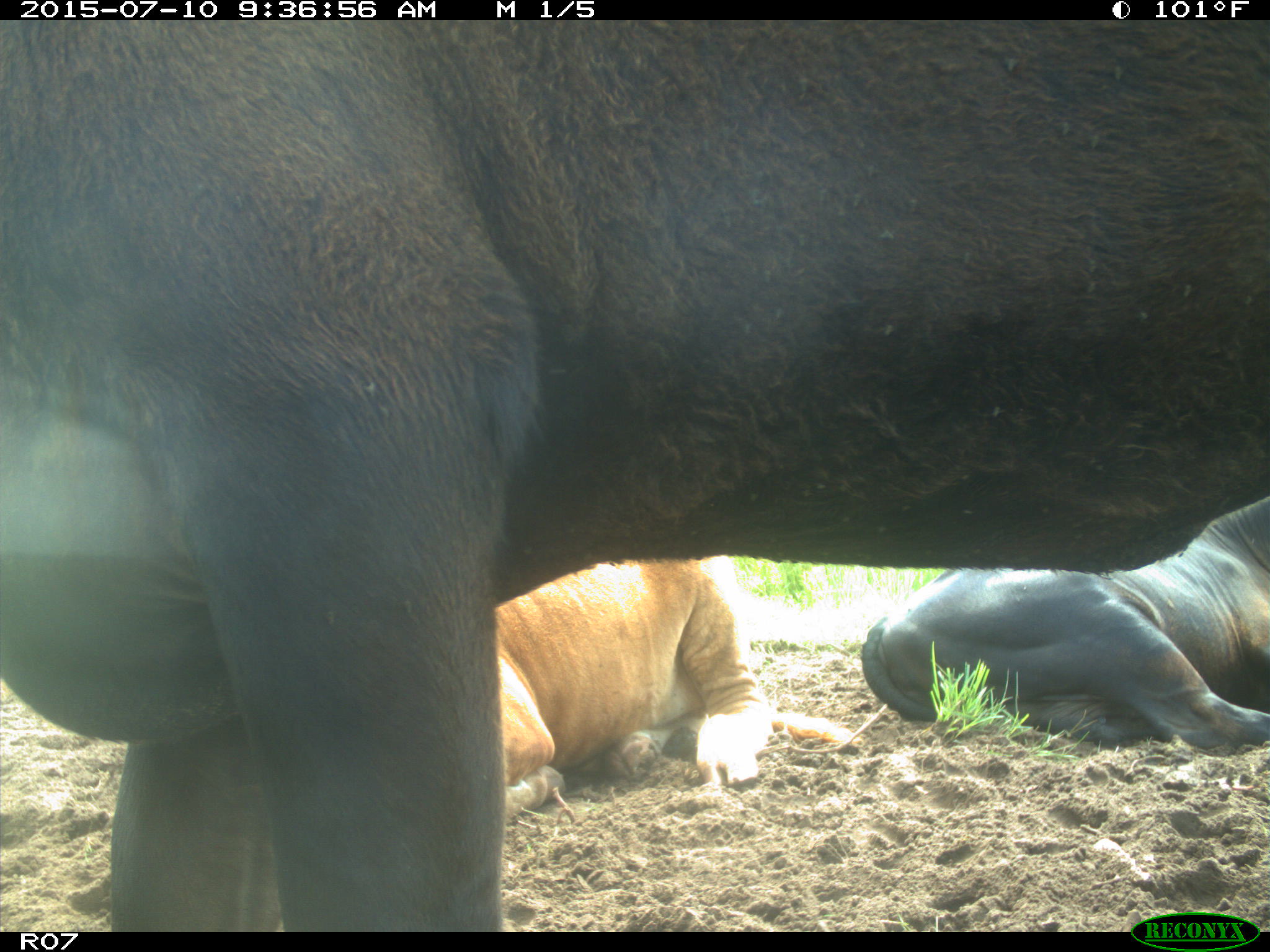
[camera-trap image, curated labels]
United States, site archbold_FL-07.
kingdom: Animalia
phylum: Chordata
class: Mammalia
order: Artiodactyla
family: Bovidae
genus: Bos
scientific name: Bos taurus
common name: domestic cow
Bos taurus (domestic cow).